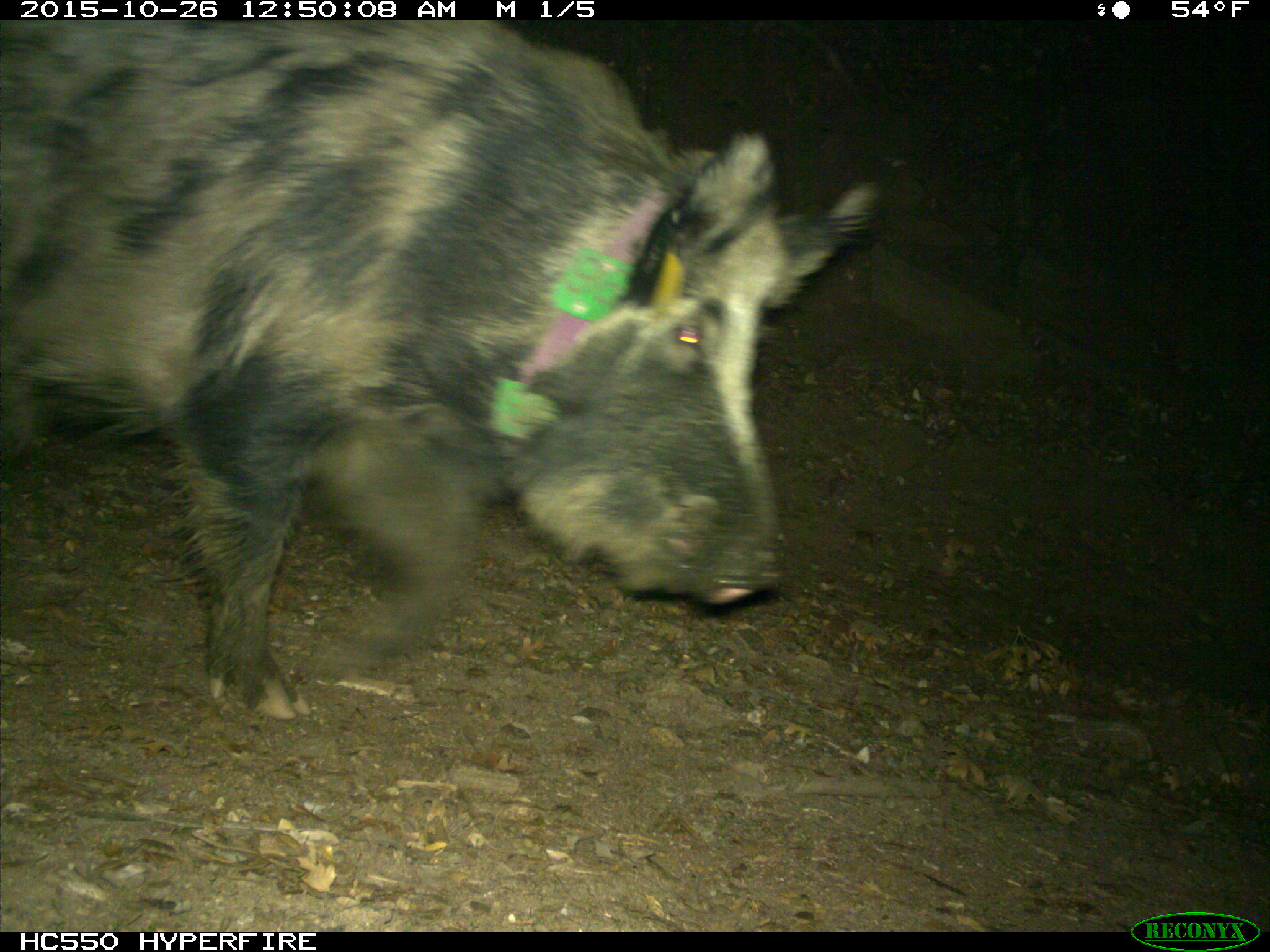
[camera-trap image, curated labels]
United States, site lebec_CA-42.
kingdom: Animalia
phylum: Chordata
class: Mammalia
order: Artiodactyla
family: Suidae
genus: Sus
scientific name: Sus scrofa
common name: wild boar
Sus scrofa (wild boar).